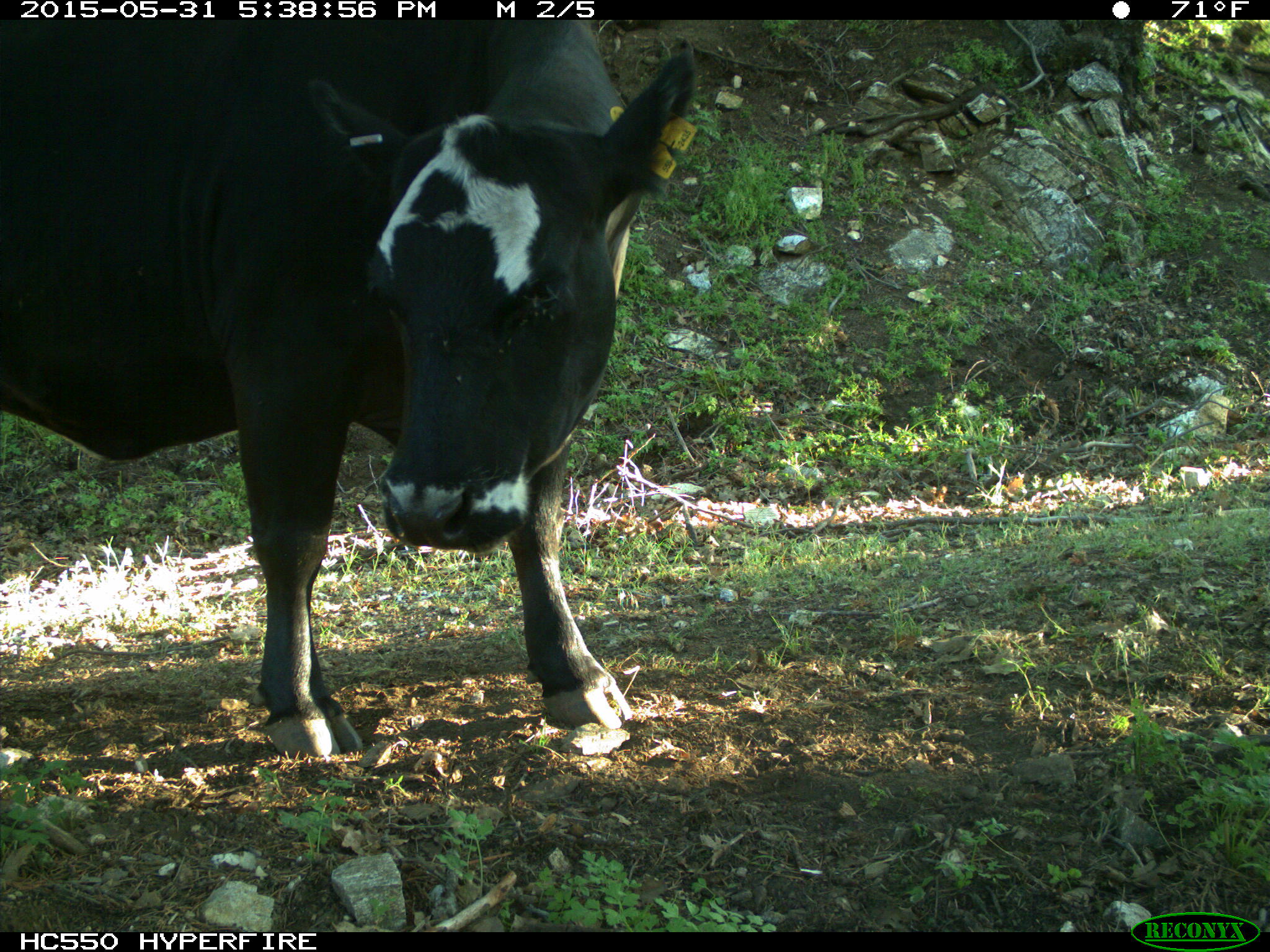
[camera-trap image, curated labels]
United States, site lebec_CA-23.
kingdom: Animalia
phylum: Chordata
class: Mammalia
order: Artiodactyla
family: Bovidae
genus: Bos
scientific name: Bos taurus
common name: domestic cow